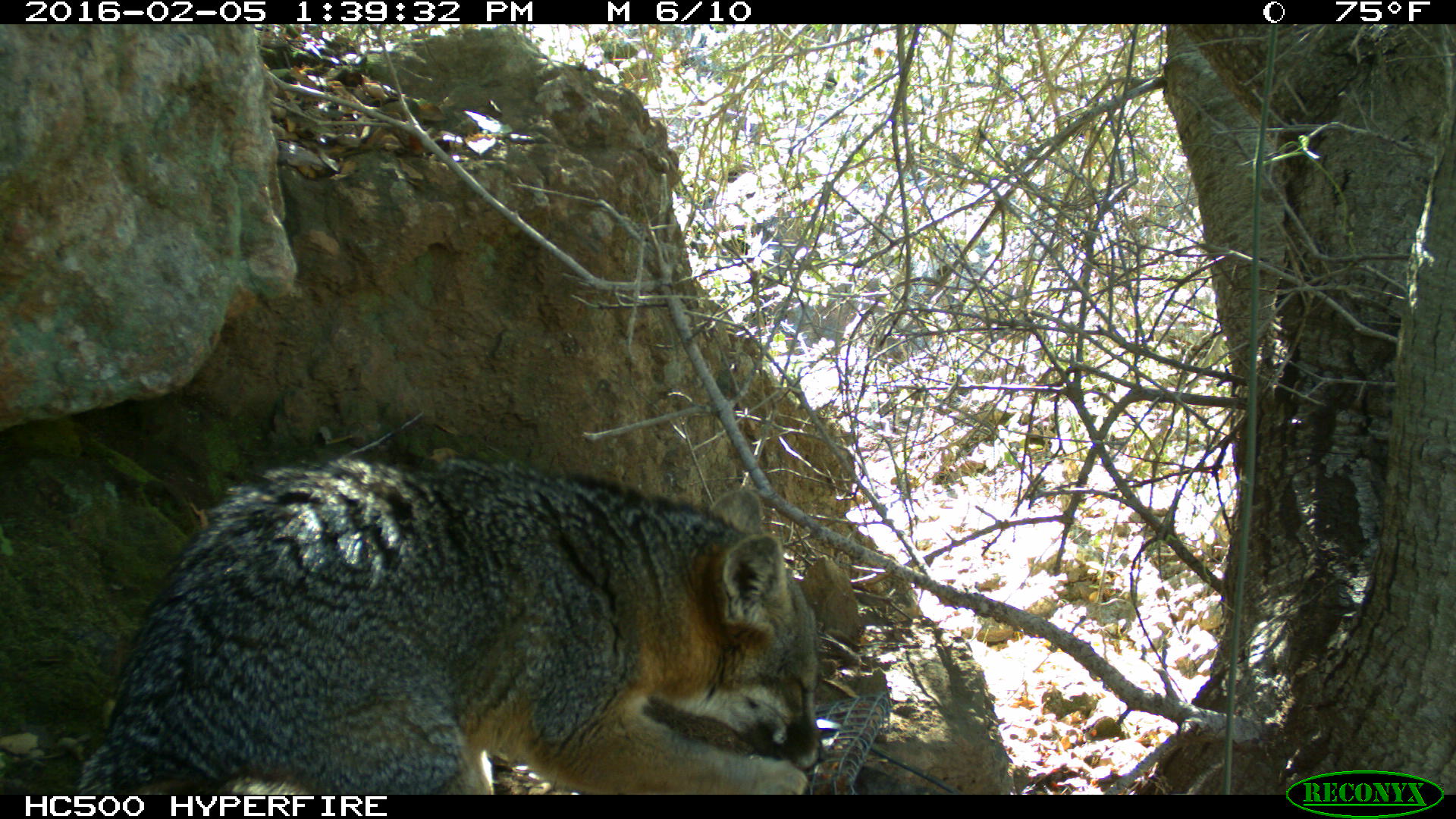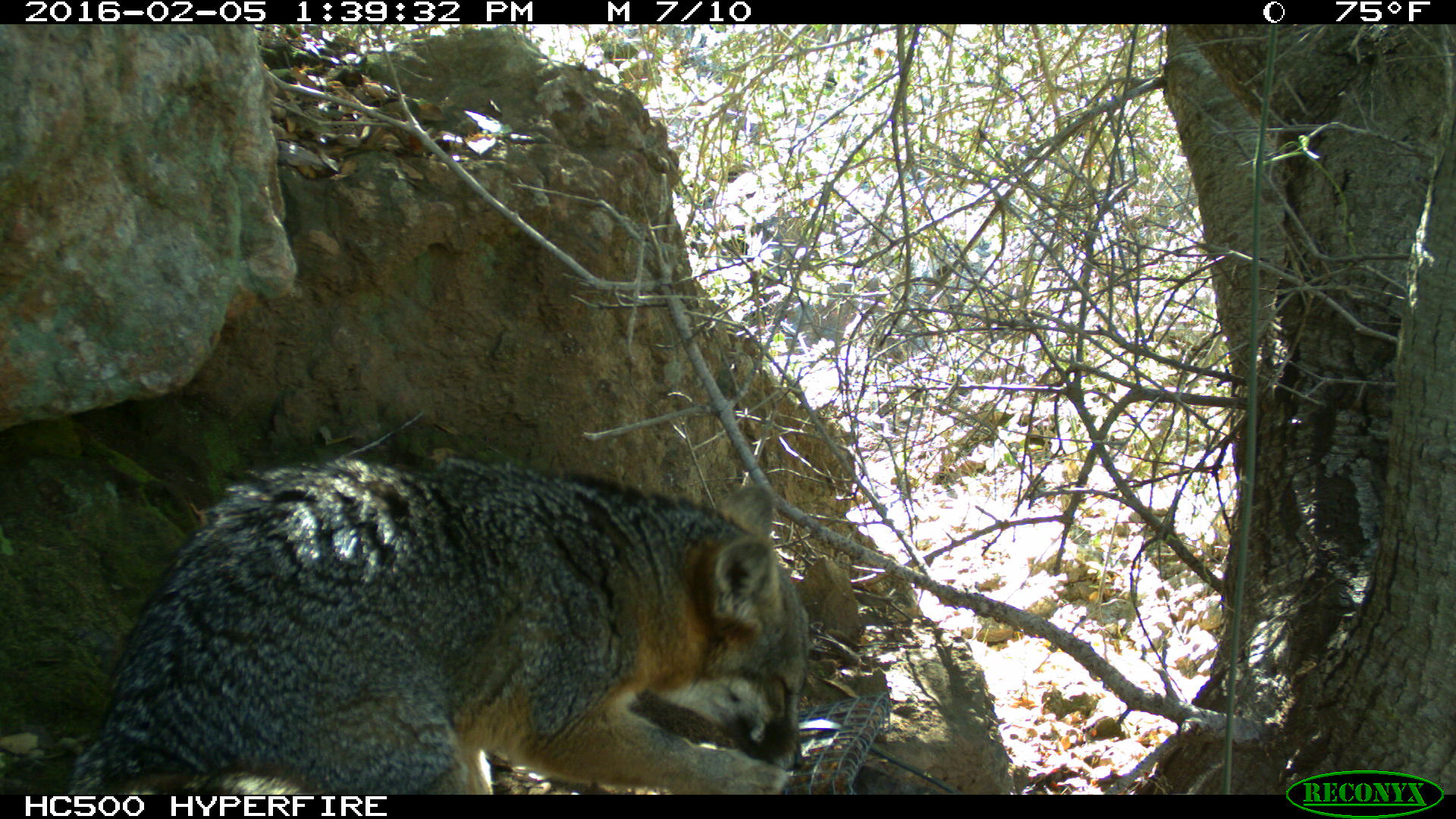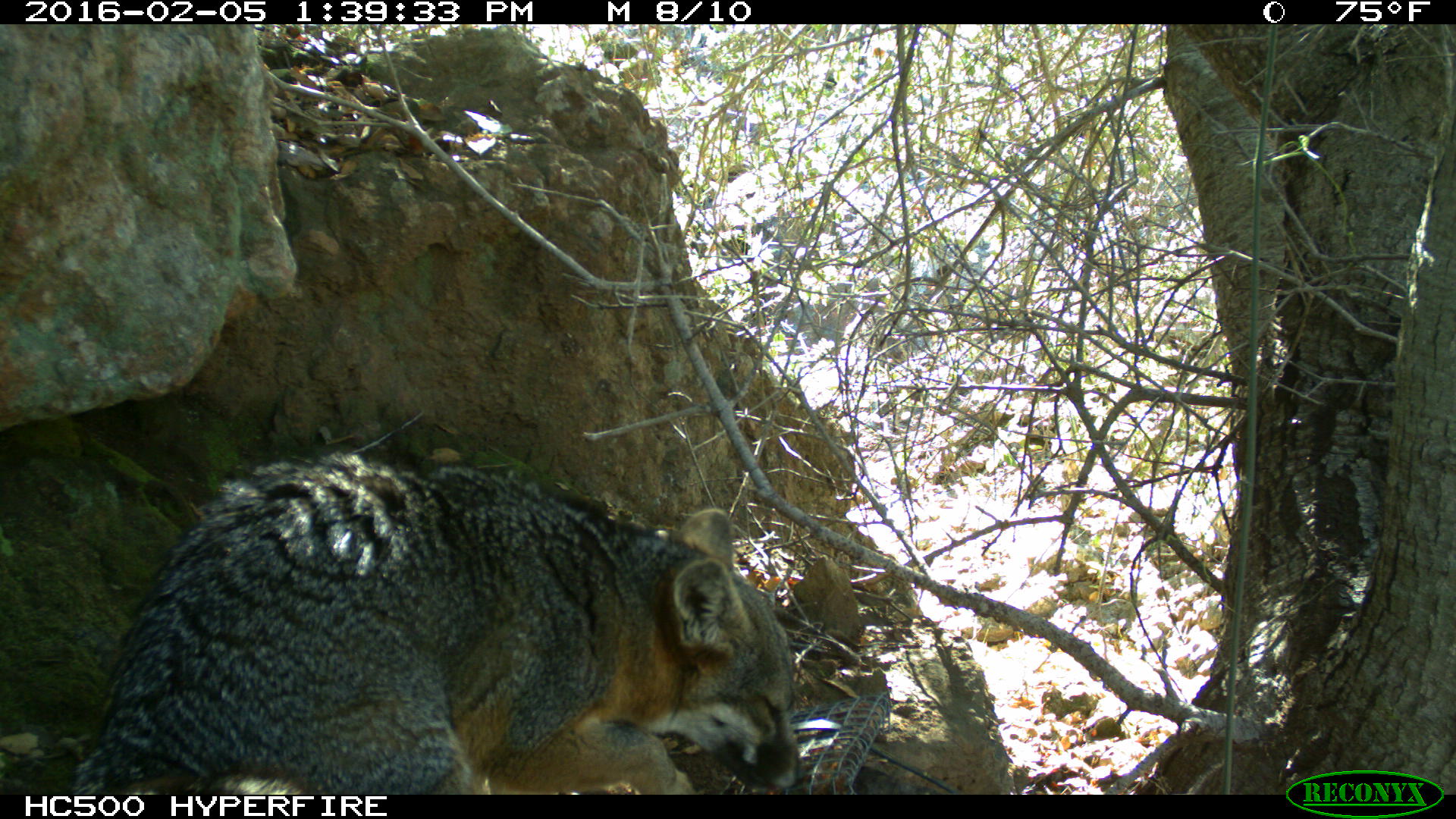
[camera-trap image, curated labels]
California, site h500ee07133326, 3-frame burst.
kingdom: Animalia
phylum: Chordata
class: Mammalia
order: Carnivora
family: Canidae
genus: Urocyon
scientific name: Urocyon littoralis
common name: island fox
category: fox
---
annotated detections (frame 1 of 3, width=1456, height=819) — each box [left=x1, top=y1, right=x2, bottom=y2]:
fox: [left=75, top=457, right=827, bottom=794]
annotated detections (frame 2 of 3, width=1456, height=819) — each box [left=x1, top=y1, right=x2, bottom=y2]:
fox: [left=64, top=455, right=809, bottom=792]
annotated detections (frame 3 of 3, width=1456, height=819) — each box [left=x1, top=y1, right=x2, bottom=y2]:
fox: [left=70, top=447, right=805, bottom=794]